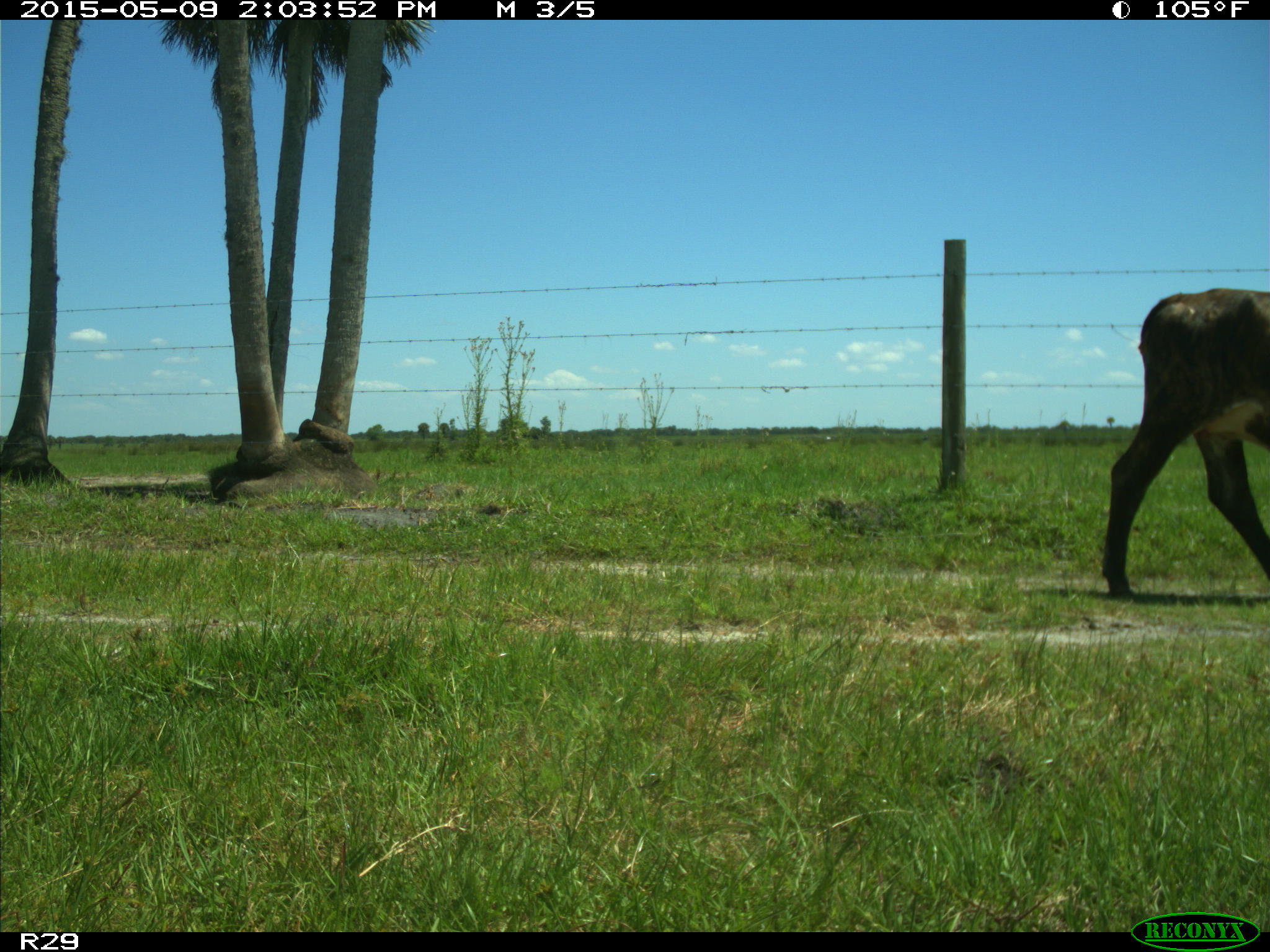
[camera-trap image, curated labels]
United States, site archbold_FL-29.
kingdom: Animalia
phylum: Chordata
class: Mammalia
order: Artiodactyla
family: Bovidae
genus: Bos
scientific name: Bos taurus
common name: domestic cow